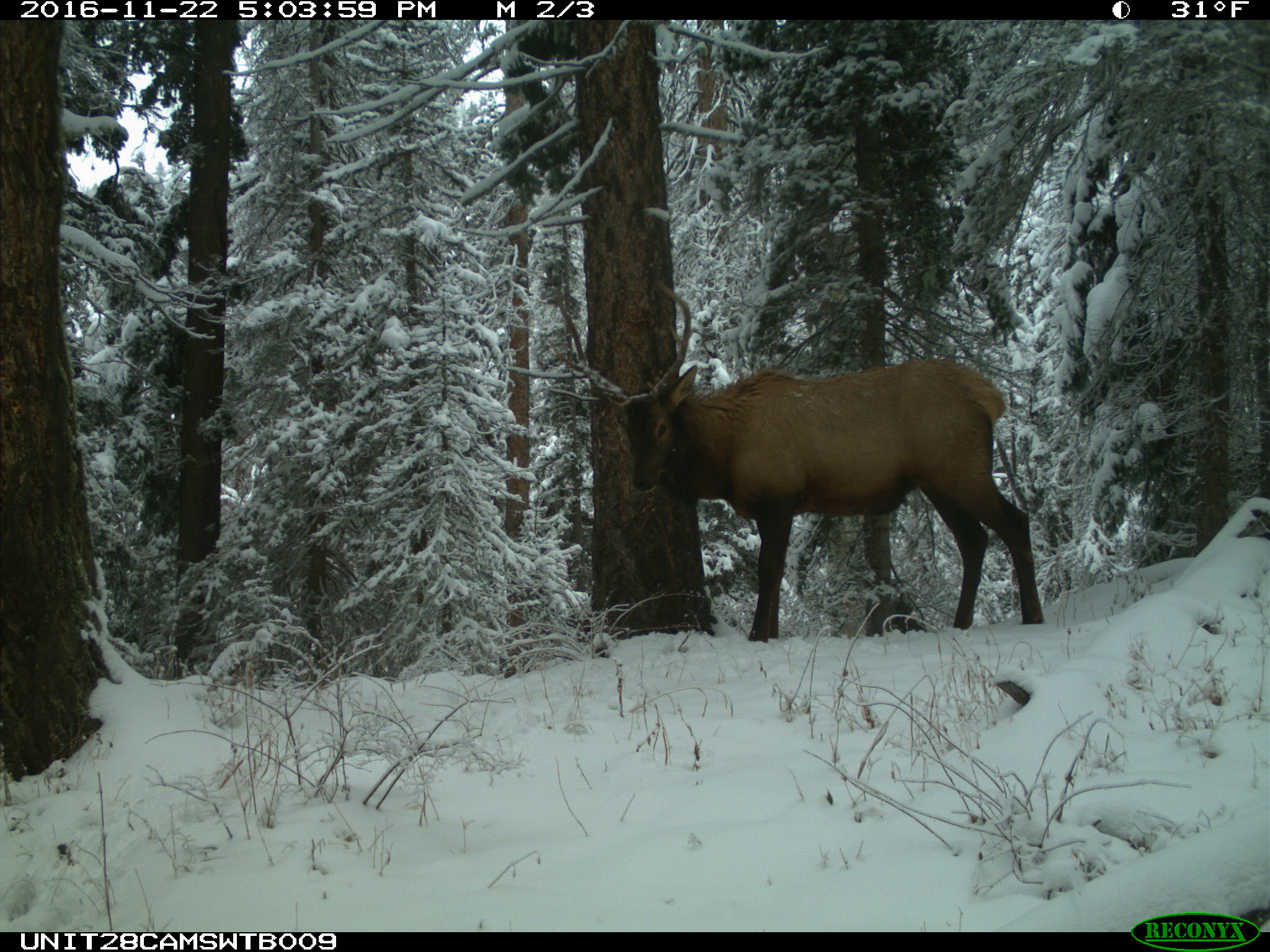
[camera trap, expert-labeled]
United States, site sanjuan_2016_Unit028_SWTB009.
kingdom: Animalia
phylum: Chordata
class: Mammalia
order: Artiodactyla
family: Cervidae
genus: Cervus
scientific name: Cervus elaphus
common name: red deer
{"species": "Cervus elaphus (red deer)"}